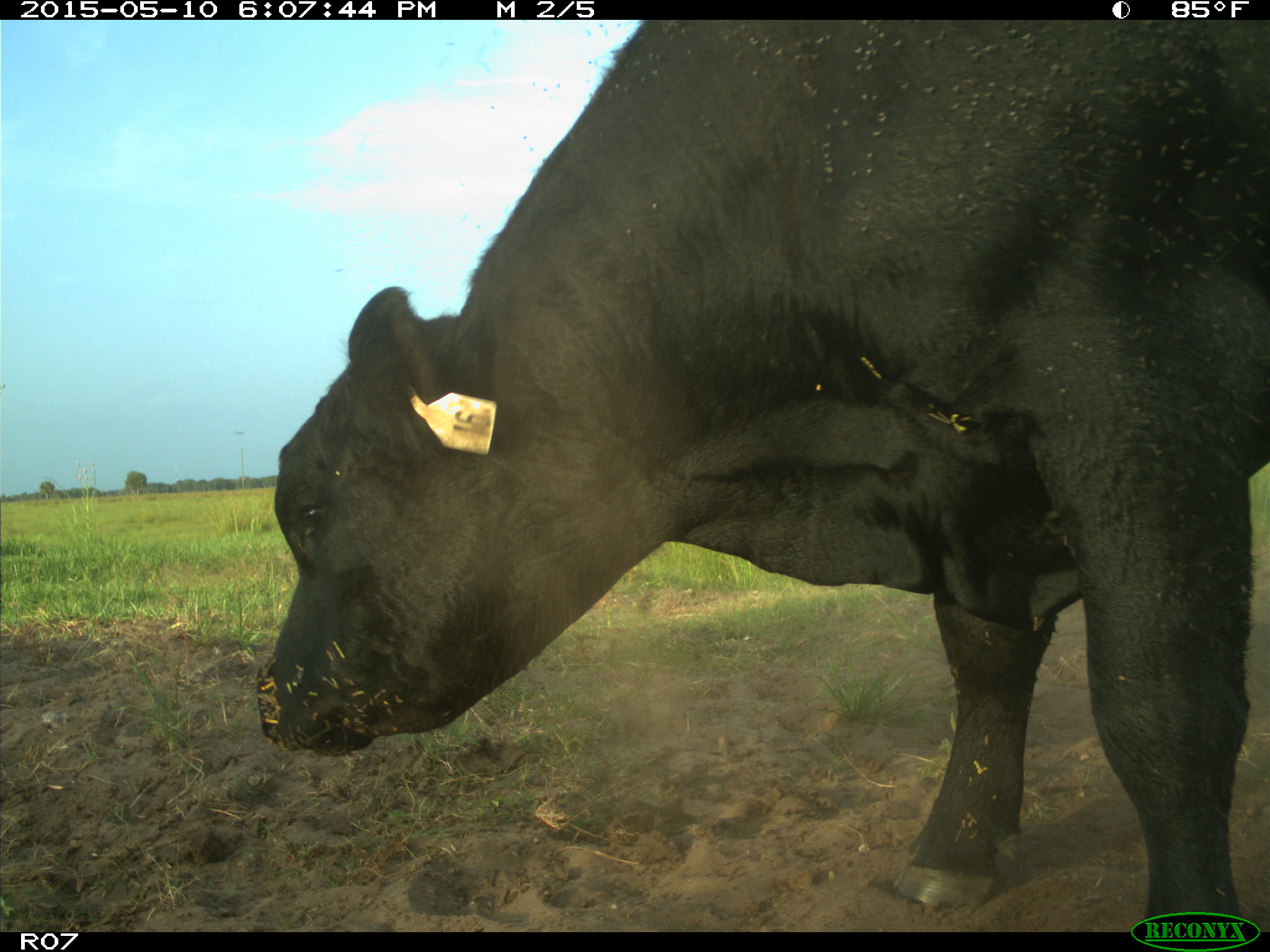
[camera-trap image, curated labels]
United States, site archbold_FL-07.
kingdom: Animalia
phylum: Chordata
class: Mammalia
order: Artiodactyla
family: Bovidae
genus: Bos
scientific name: Bos taurus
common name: domestic cow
Bos taurus (domestic cow).